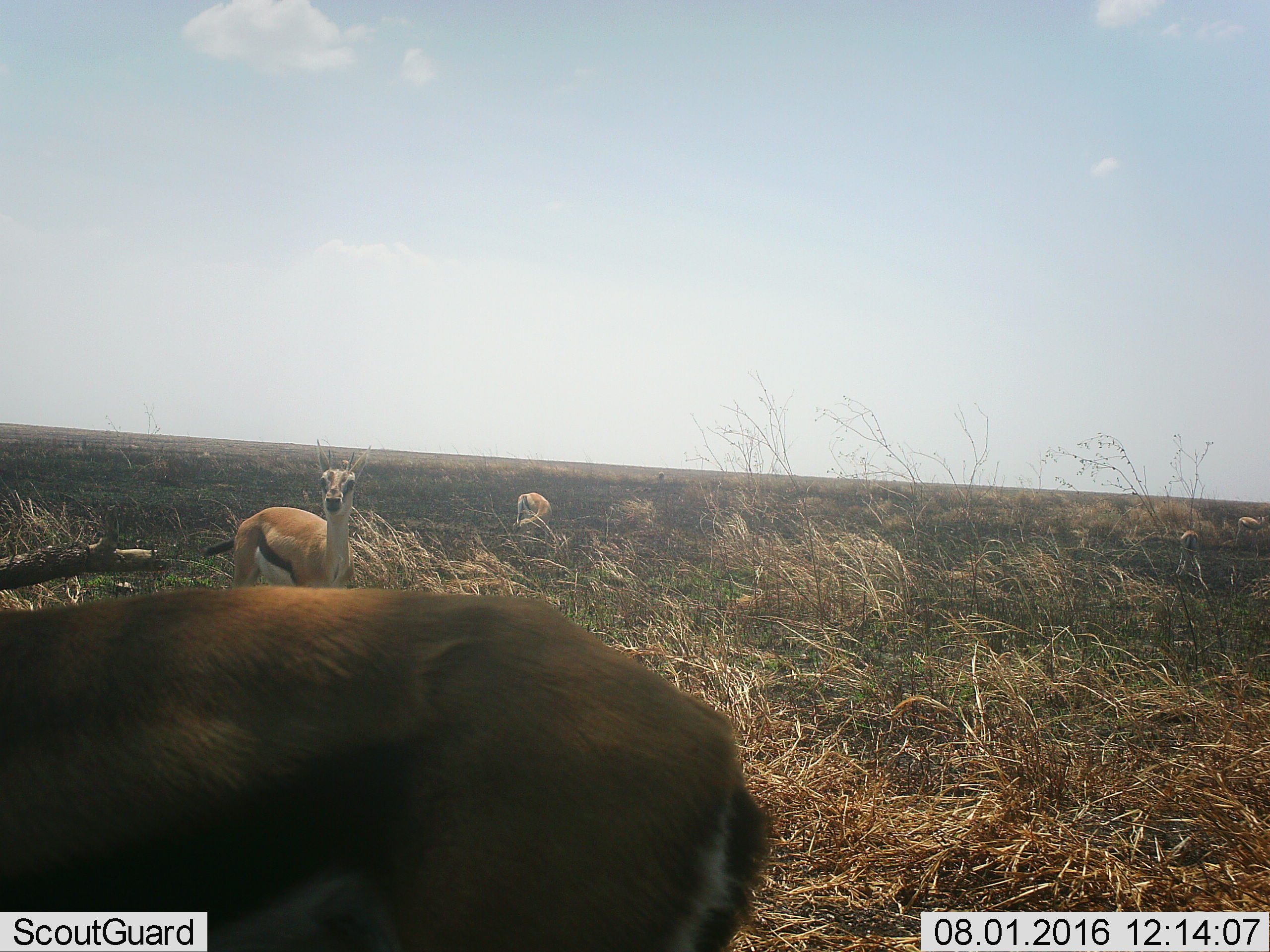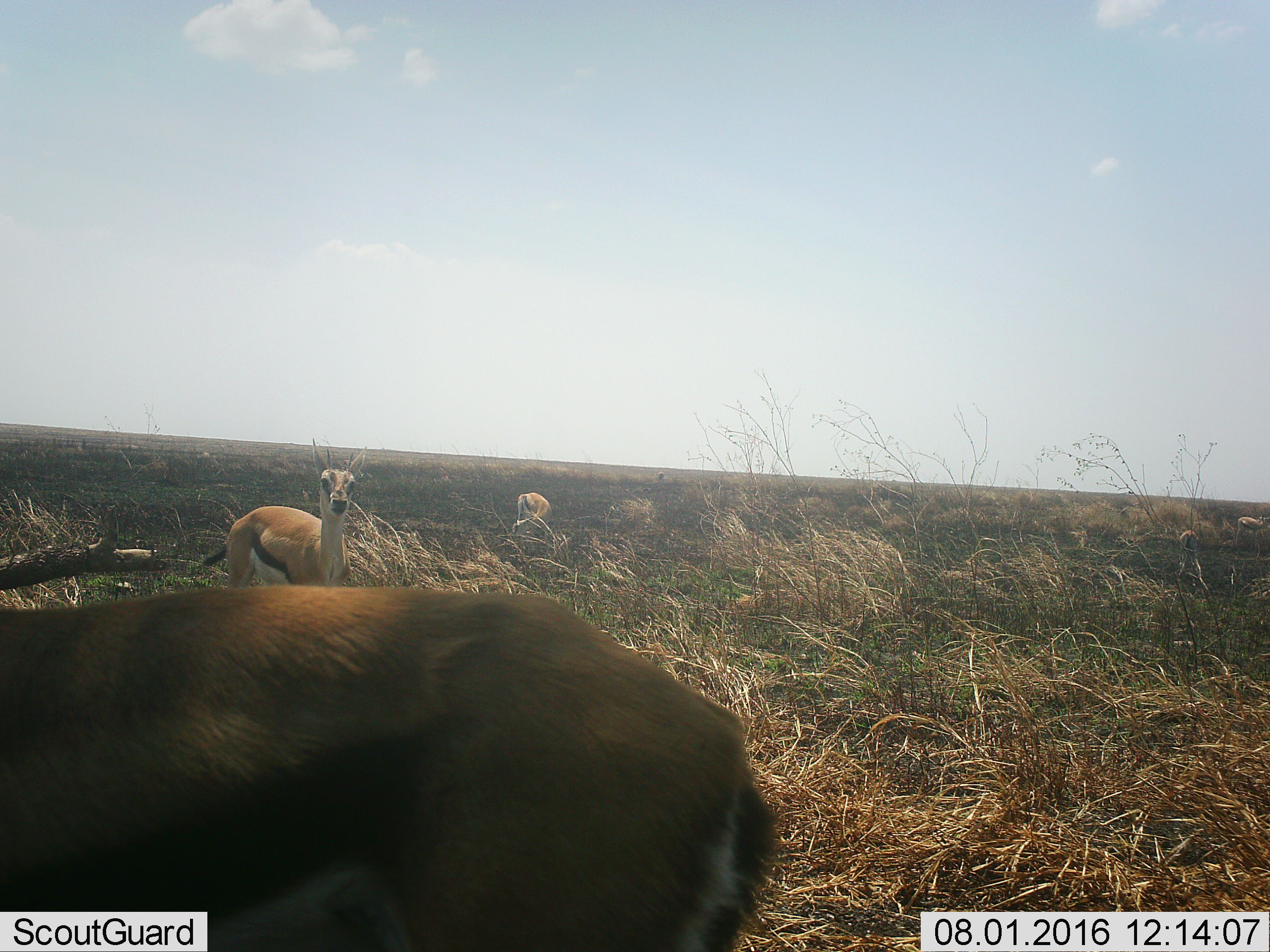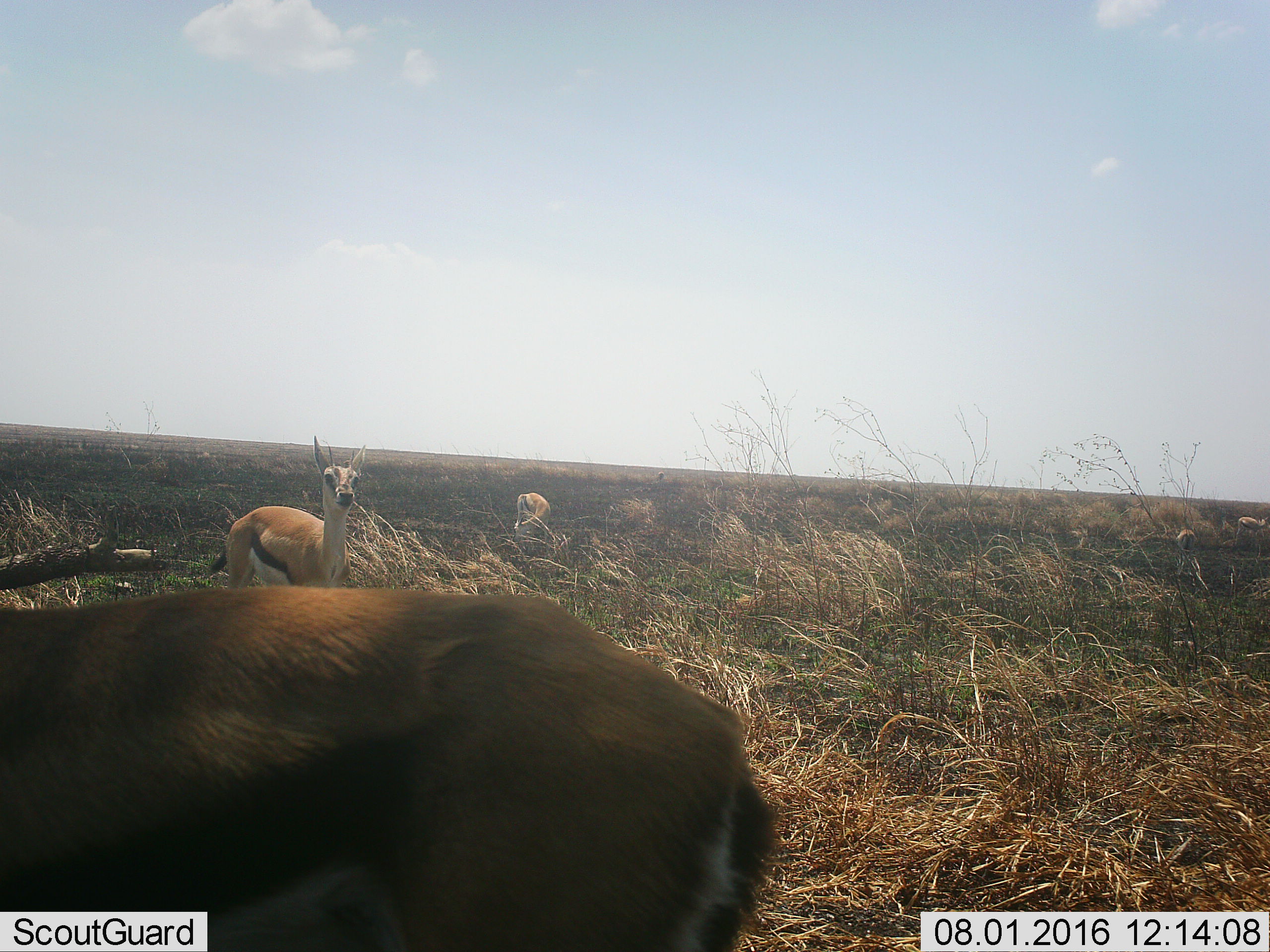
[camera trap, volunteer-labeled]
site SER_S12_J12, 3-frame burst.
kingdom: Animalia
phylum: Chordata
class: Mammalia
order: Artiodactyla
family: Bovidae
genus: Eudorcas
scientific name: Eudorcas thomsonii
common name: thomson's gazelle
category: gazellethomsons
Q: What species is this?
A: Gazellethomsons (thomson's gazelle) (Eudorcas thomsonii).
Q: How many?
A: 3.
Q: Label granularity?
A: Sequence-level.